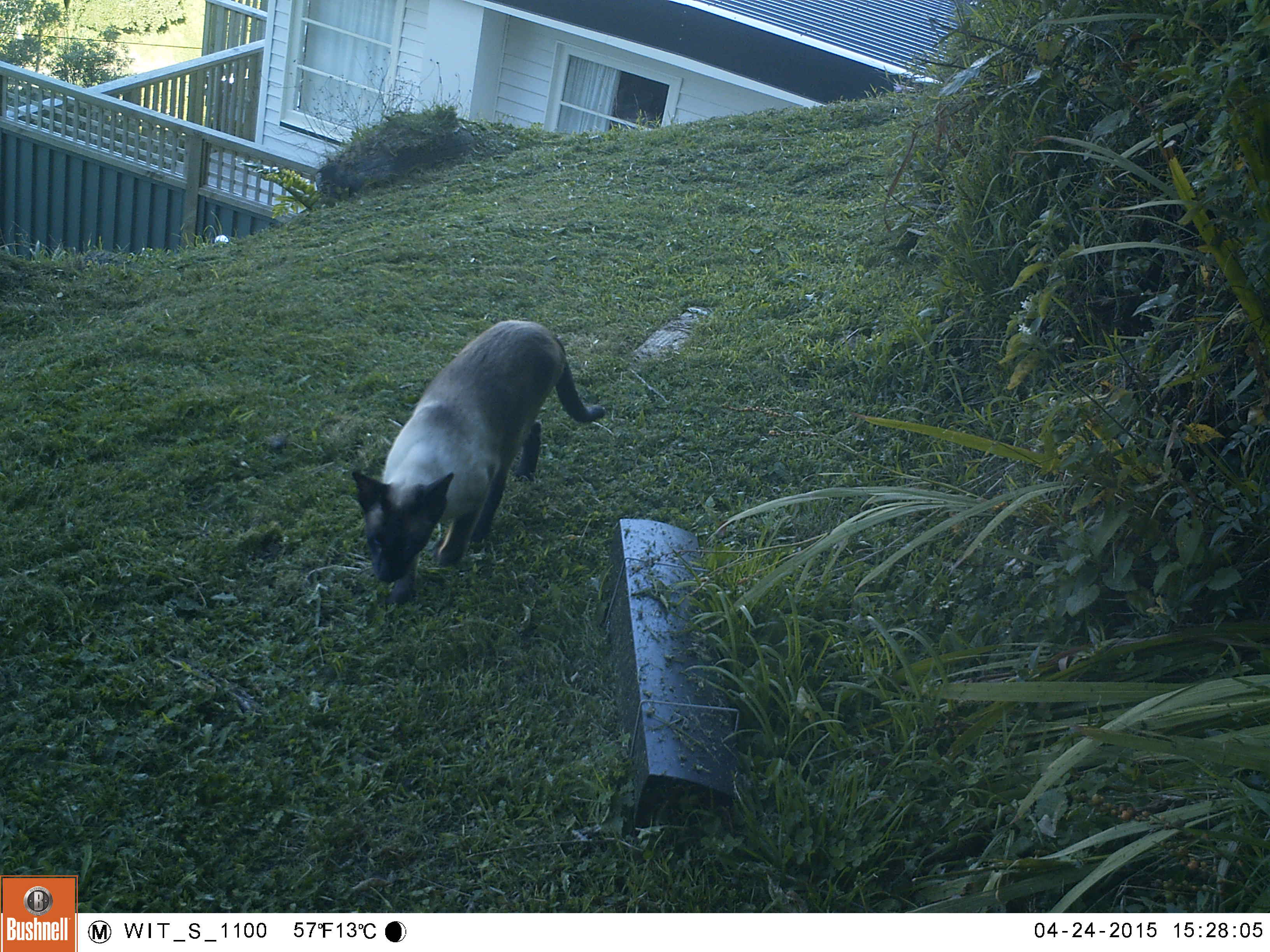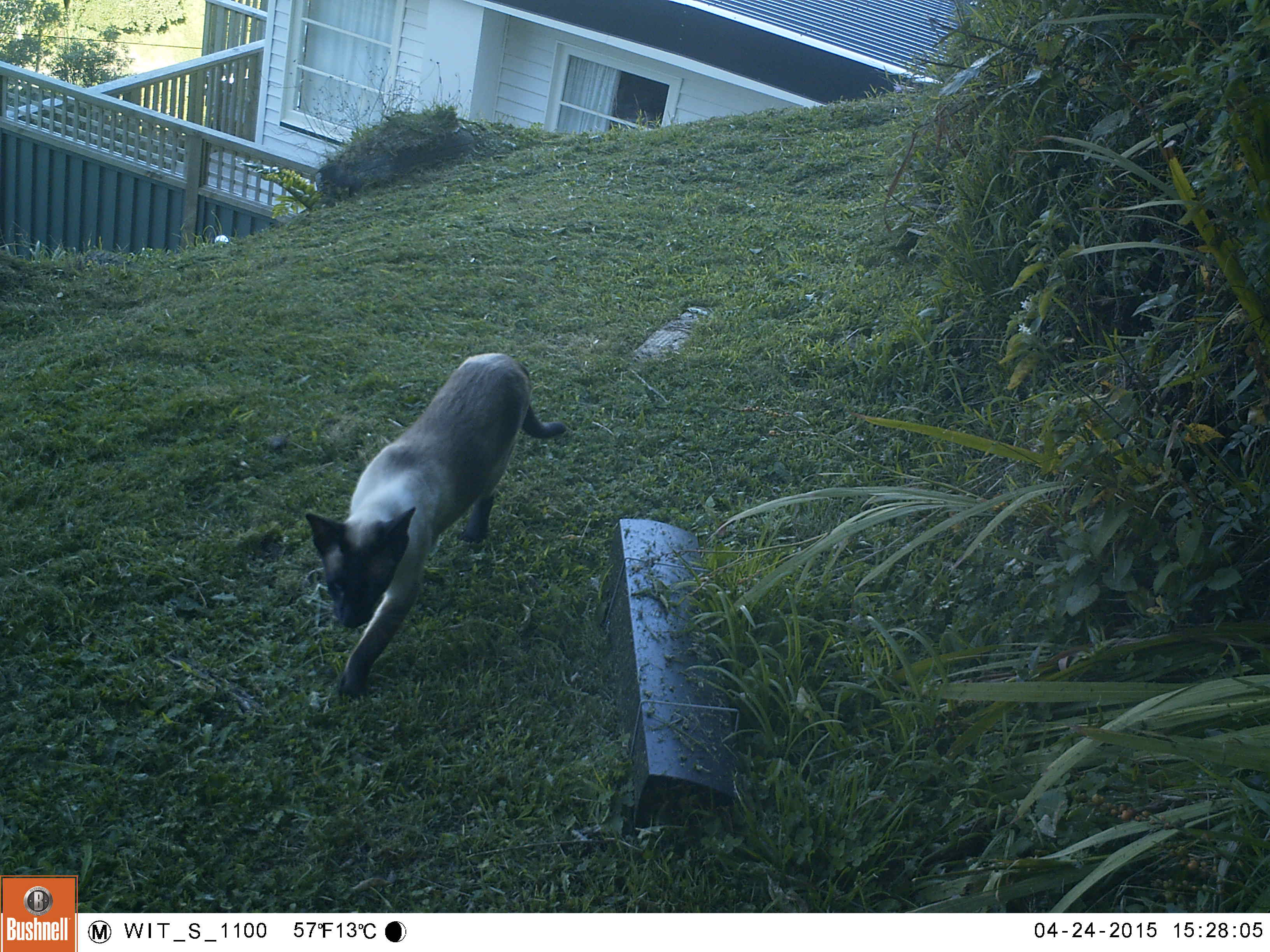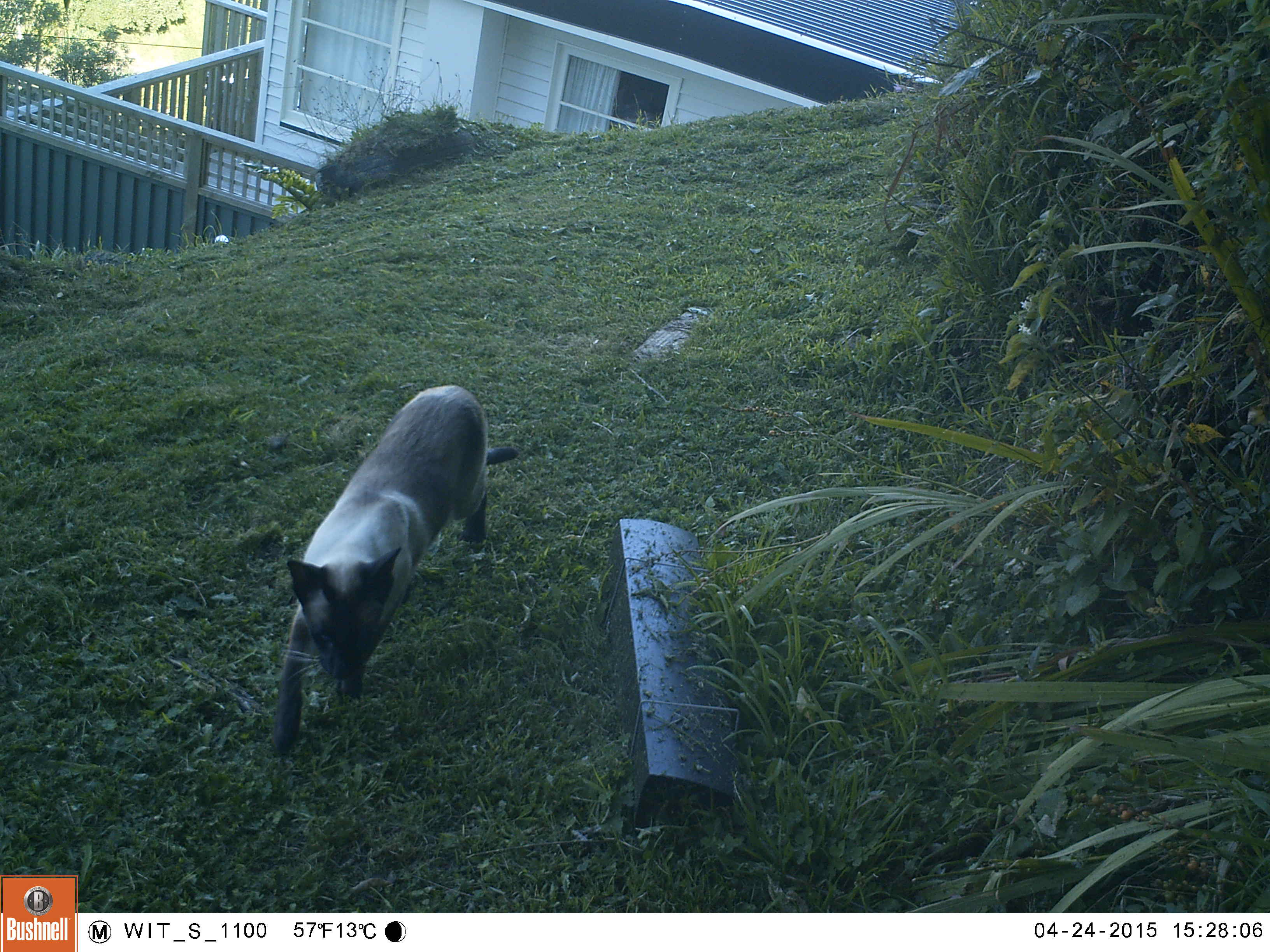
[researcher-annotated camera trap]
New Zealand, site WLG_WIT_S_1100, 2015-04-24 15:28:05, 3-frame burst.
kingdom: Animalia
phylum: Chordata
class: Mammalia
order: Carnivora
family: Felidae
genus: Felis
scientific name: Felis catus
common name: domestic cat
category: cat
Cat (domestic cat) (Felis catus).